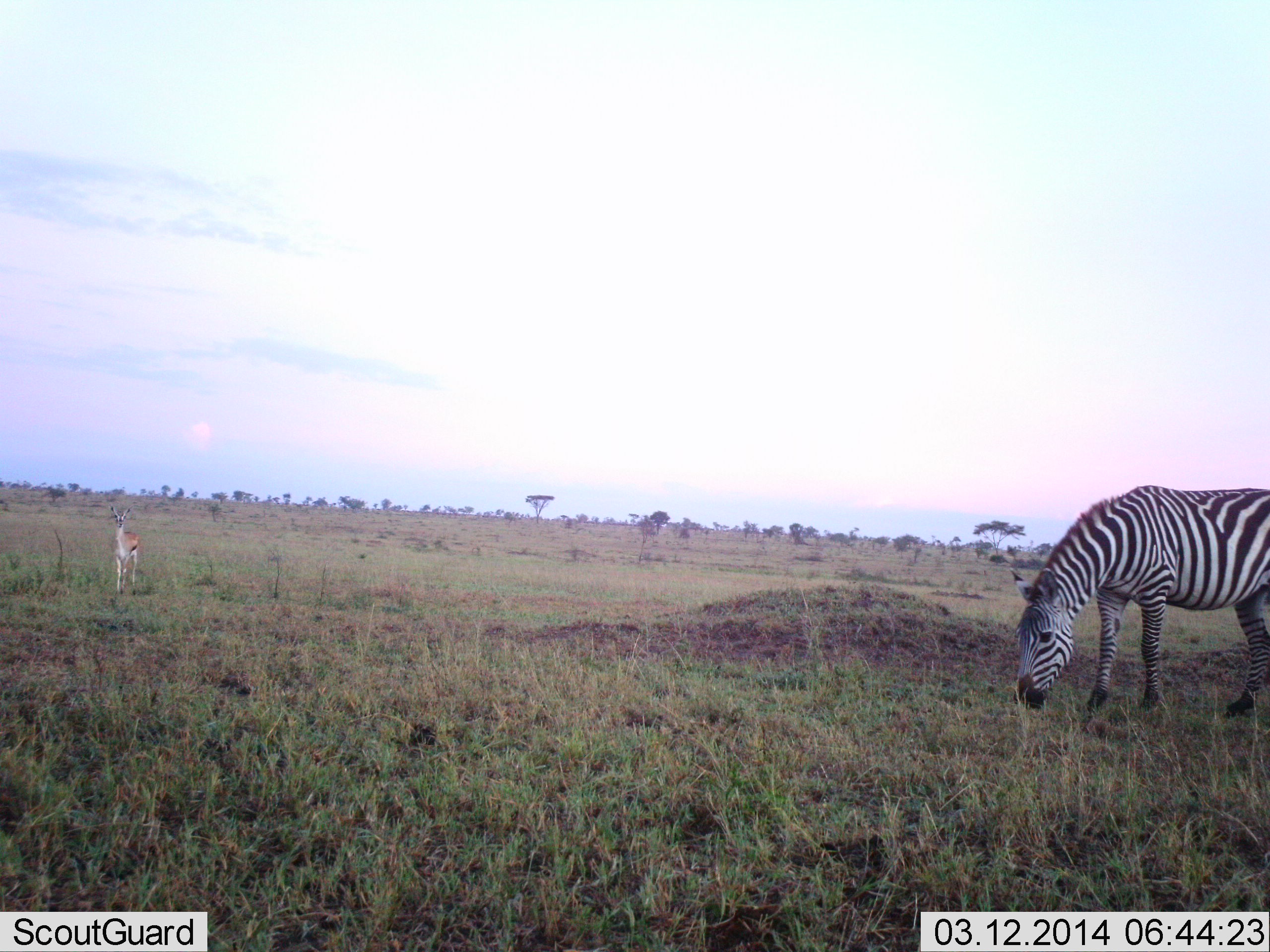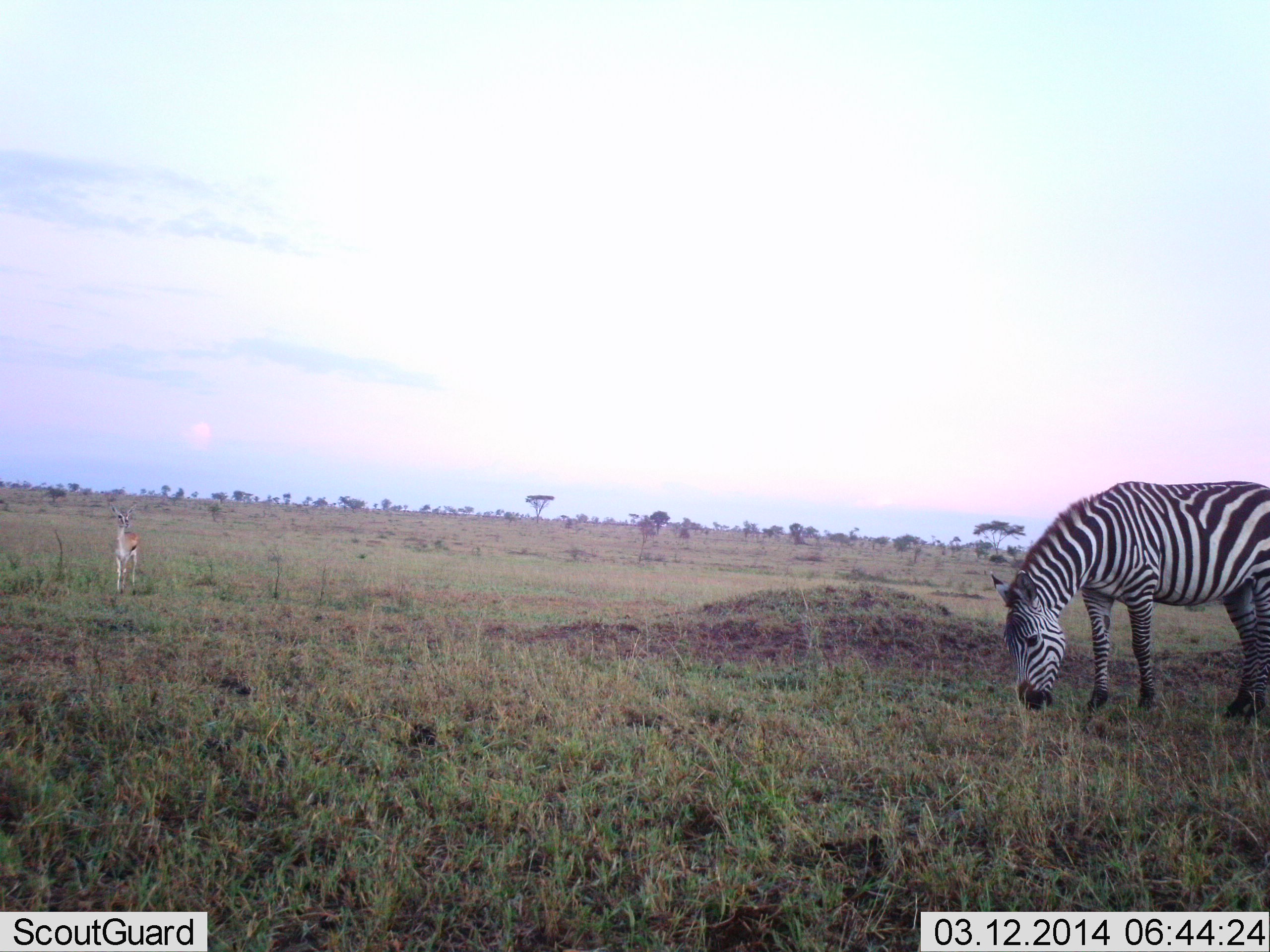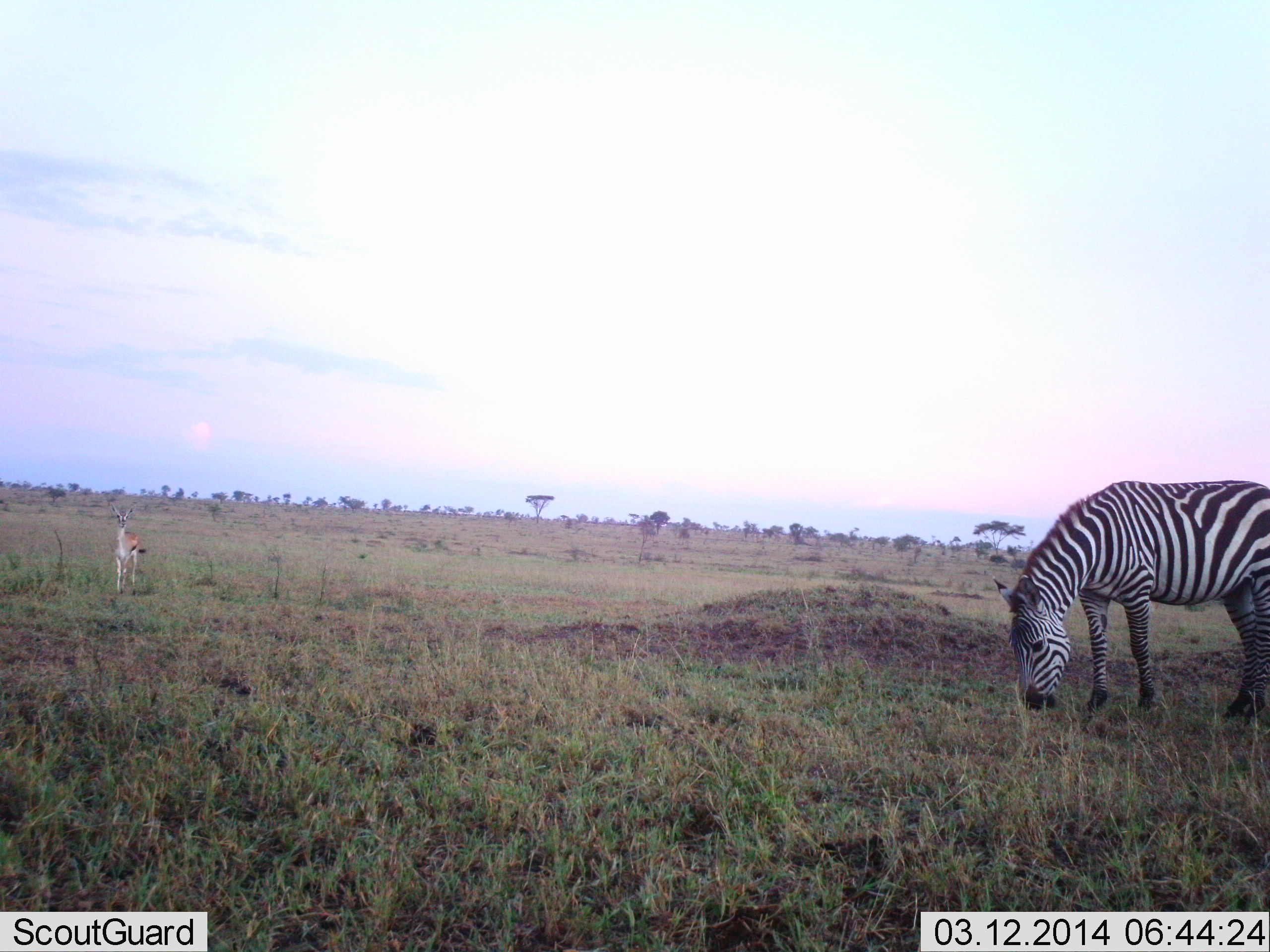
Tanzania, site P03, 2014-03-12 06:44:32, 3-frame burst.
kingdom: Animalia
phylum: Chordata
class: Mammalia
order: Artiodactyla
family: Bovidae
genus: Eudorcas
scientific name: Eudorcas thomsonii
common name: thomson's gazelle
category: gazellethomsons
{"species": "gazellethomsons (thomson's gazelle) (Eudorcas thomsonii)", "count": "1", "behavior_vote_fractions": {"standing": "100%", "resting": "0%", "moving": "0%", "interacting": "0%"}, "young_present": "0%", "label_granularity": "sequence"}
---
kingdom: Animalia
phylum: Chordata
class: Mammalia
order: Perissodactyla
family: Equidae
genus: Equus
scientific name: Equus quagga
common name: plains zebra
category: zebra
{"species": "zebra (plains zebra) (Equus quagga)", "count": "1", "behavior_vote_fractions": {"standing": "29%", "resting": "0%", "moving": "0%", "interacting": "0%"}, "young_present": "0%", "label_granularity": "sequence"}